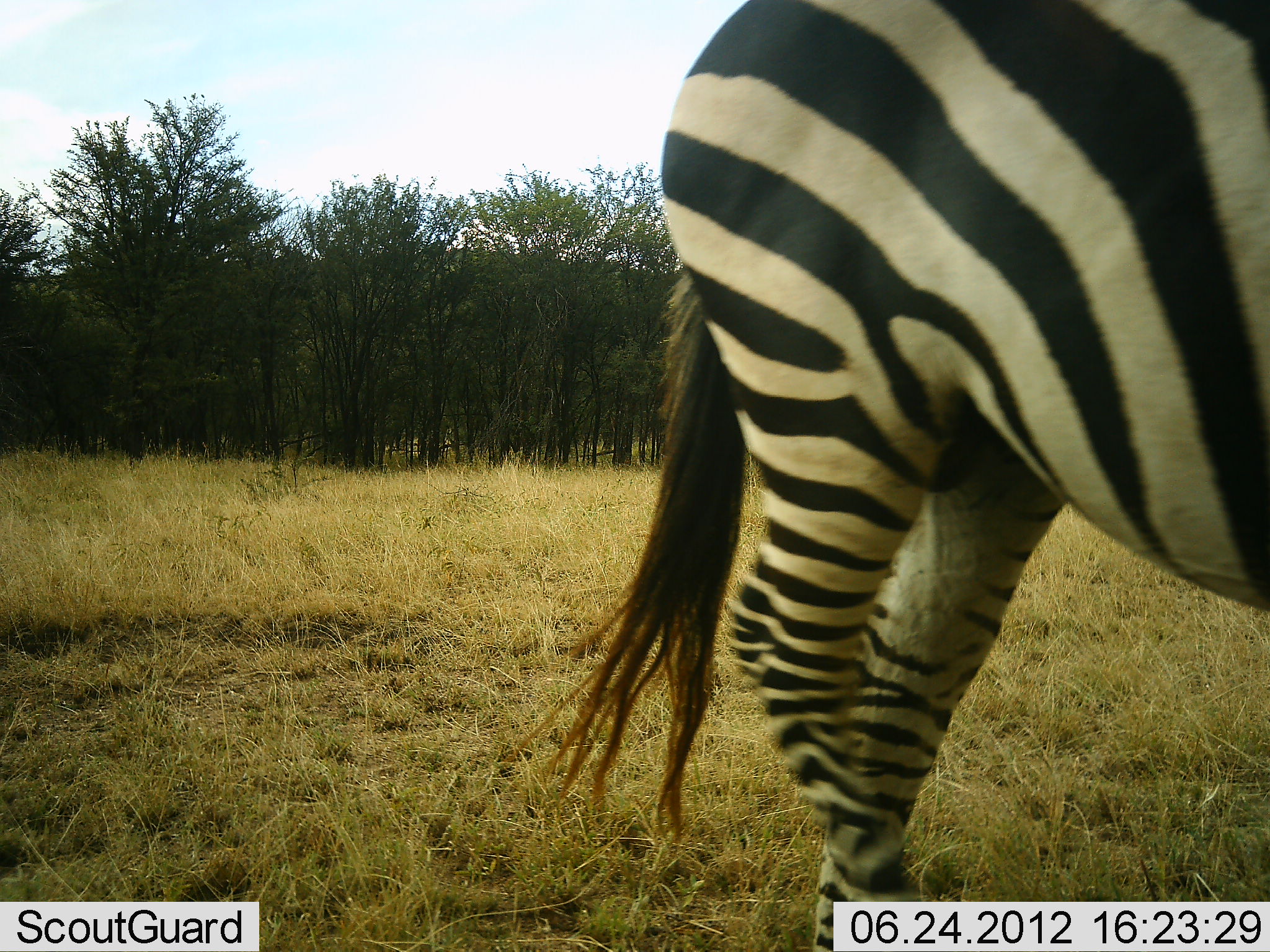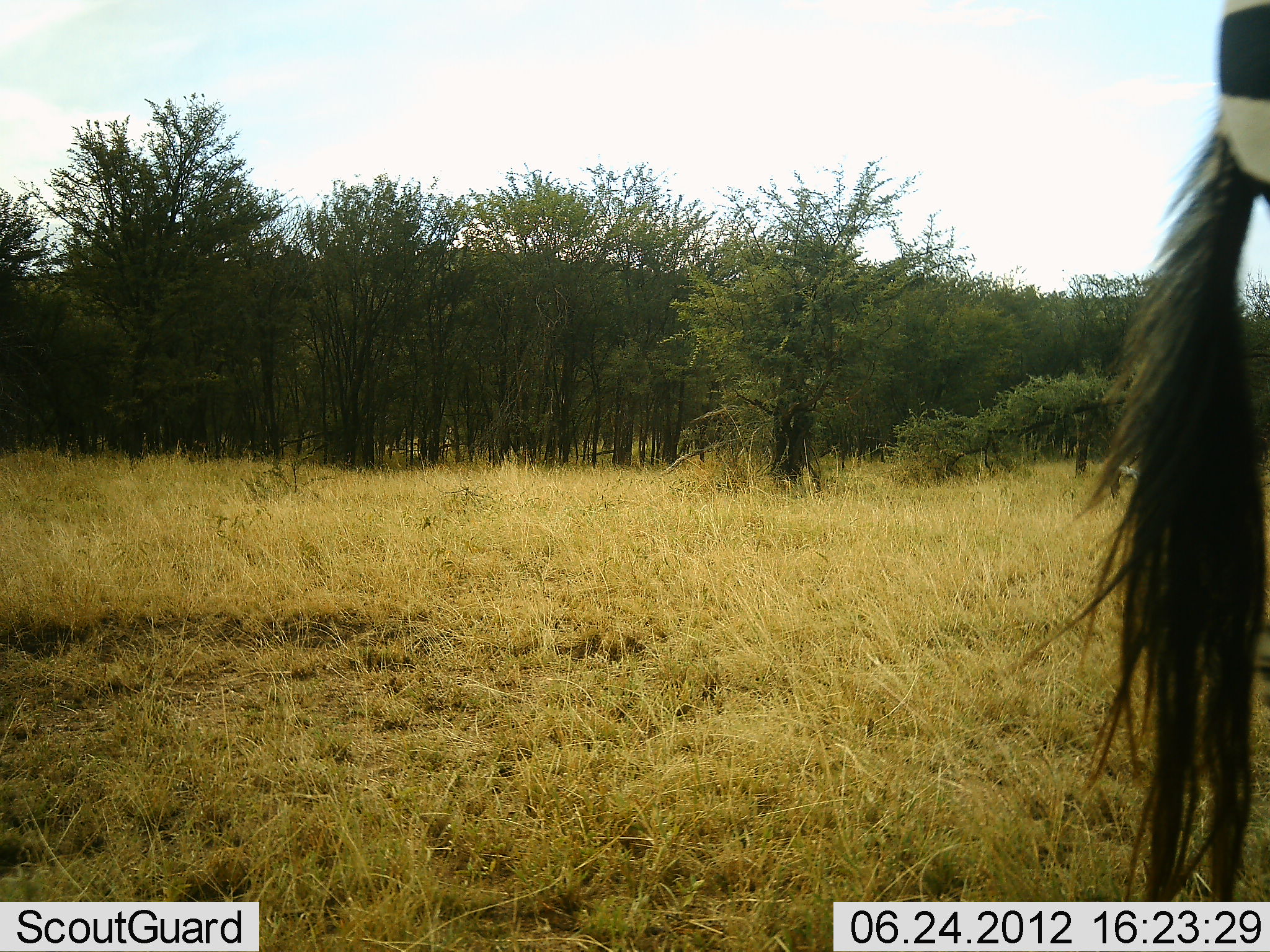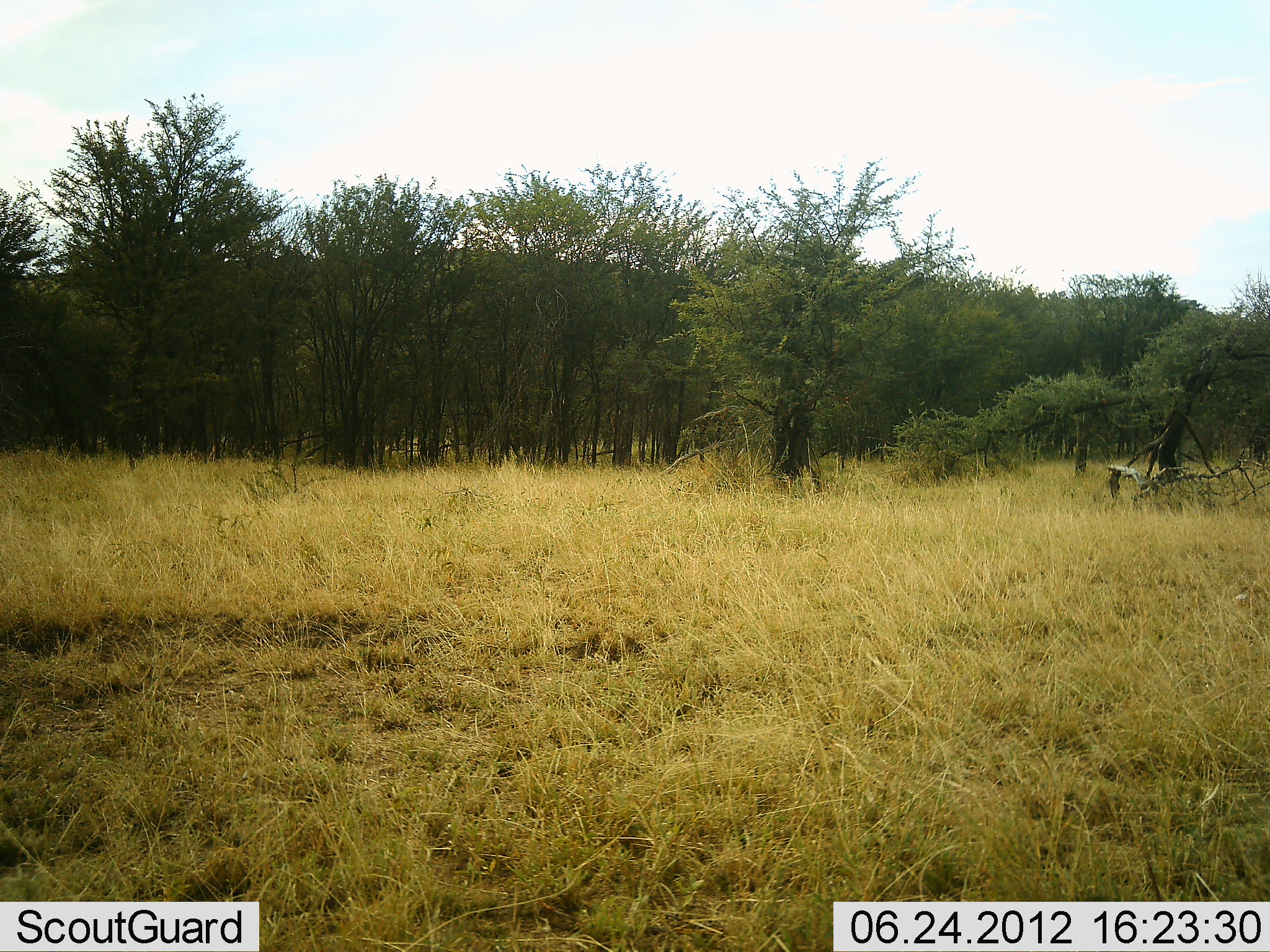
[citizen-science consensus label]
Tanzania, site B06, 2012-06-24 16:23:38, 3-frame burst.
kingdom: Animalia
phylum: Chordata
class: Mammalia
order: Perissodactyla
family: Equidae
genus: Equus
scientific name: Equus quagga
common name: plains zebra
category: zebra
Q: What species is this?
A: Zebra (plains zebra) (Equus quagga).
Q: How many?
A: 1.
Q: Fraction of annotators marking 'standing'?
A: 0%.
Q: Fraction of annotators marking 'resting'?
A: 0%.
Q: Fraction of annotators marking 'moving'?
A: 100%.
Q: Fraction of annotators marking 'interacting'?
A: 0%.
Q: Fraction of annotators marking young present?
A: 0%.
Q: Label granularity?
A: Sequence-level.